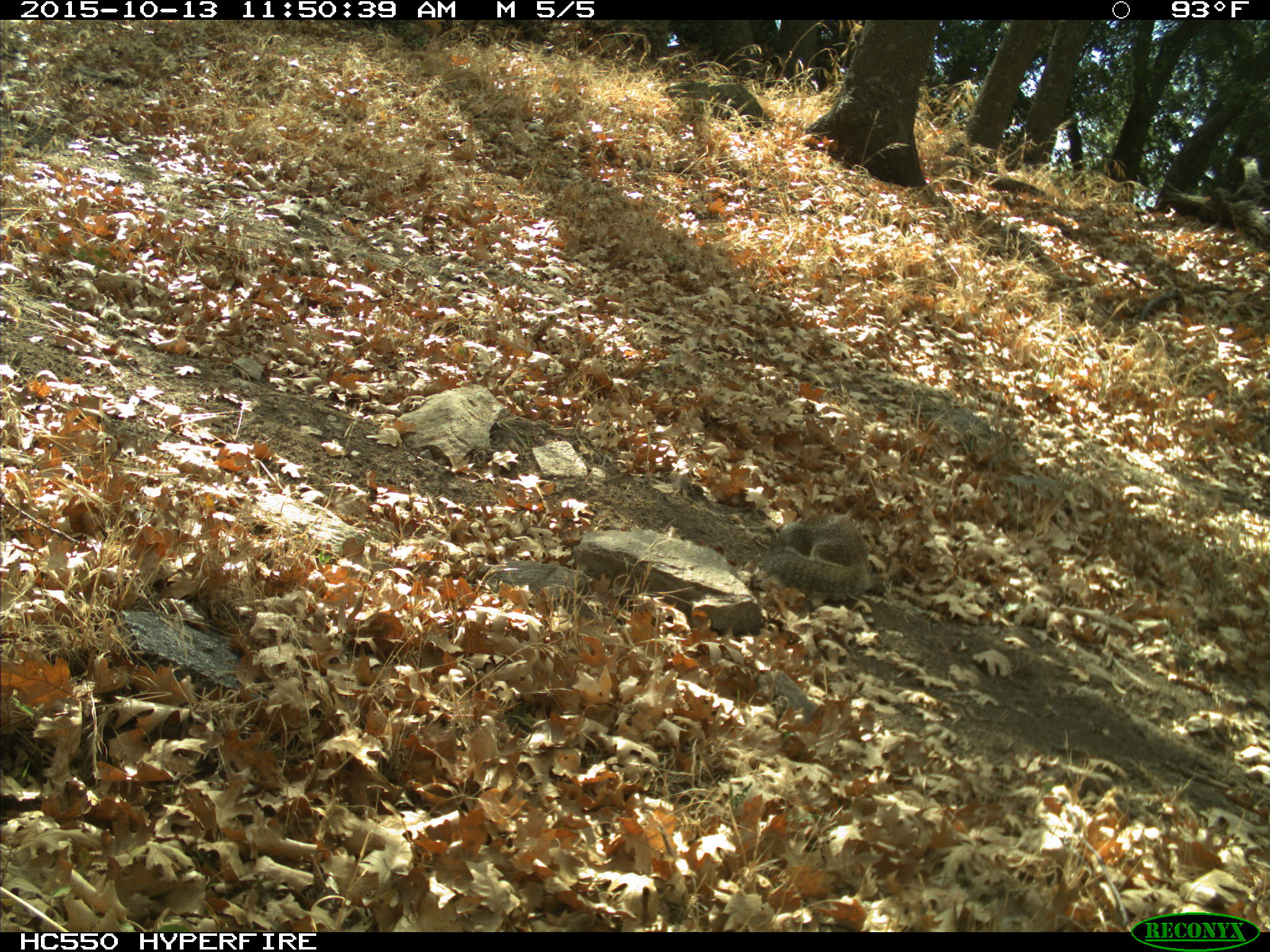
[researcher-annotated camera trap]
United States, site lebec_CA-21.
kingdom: Animalia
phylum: Chordata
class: Mammalia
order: Rodentia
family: Sciuridae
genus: Otospermophilus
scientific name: Otospermophilus beecheyi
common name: california ground squirrel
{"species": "Otospermophilus beecheyi (california ground squirrel)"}